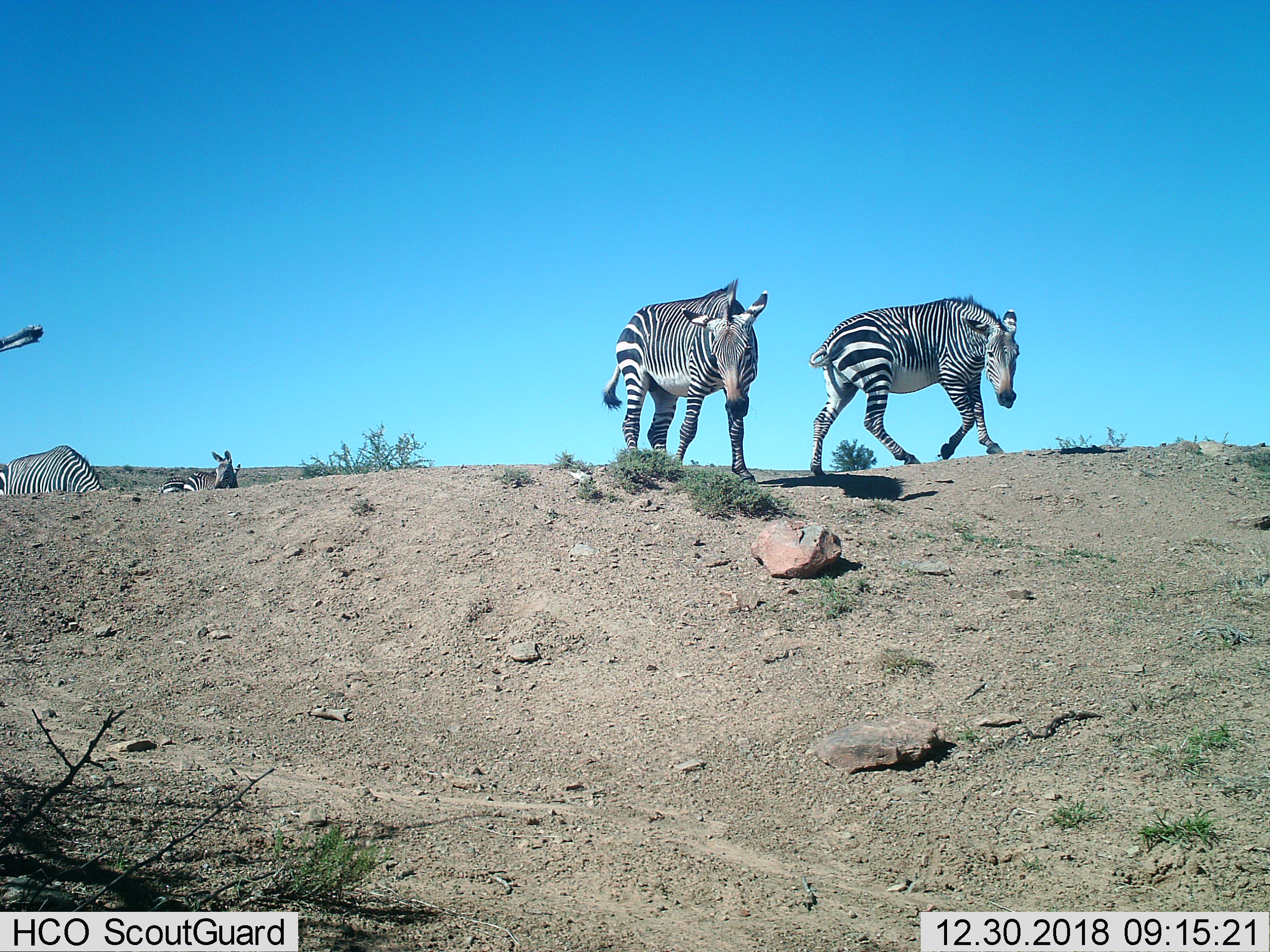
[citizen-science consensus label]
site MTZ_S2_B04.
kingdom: Animalia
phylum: Chordata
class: Mammalia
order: Perissodactyla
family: Equidae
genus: Equus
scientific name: Equus zebra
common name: mountain zebra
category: zebramountain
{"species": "zebramountain (mountain zebra) (Equus zebra)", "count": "5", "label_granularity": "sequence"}